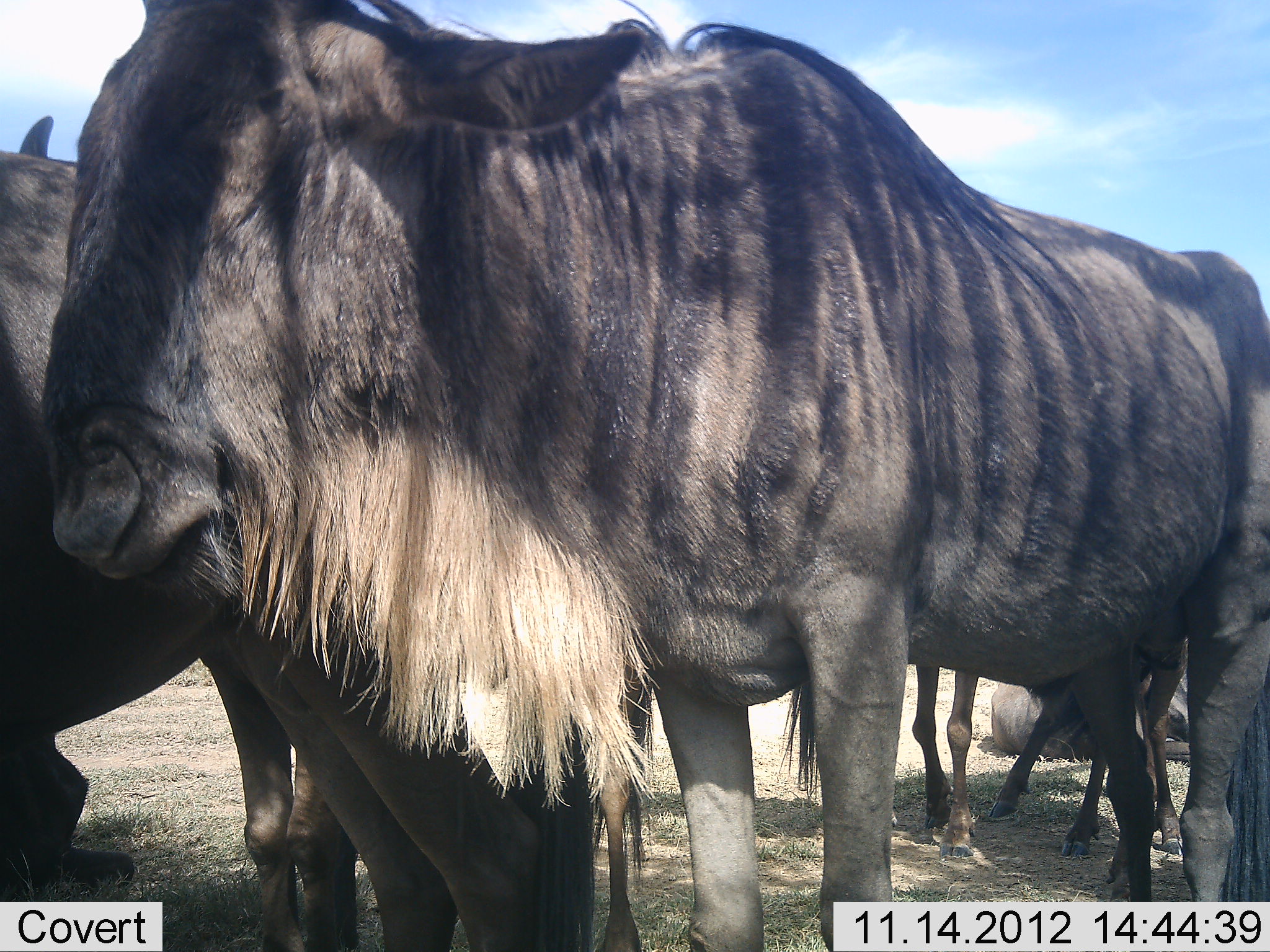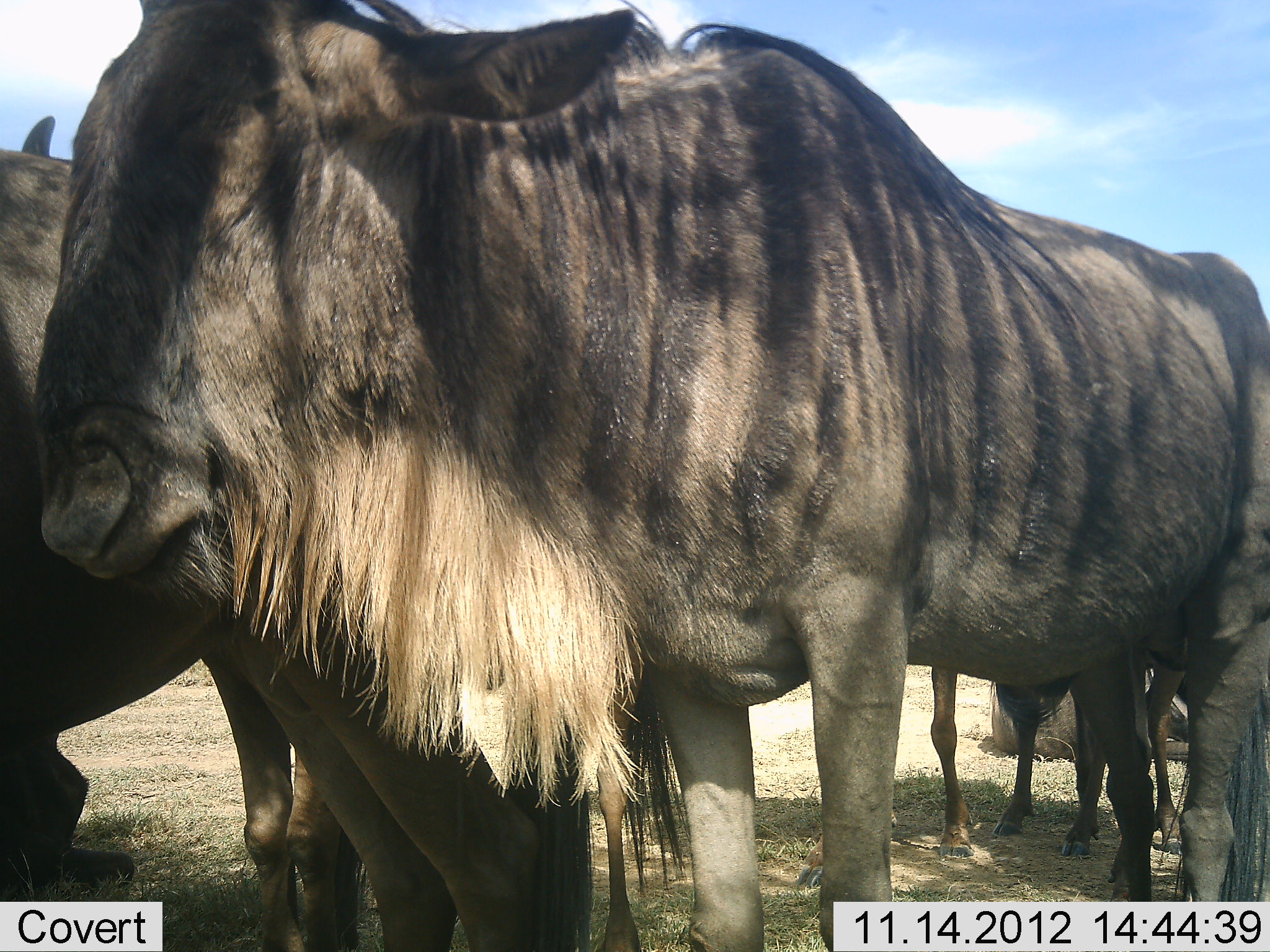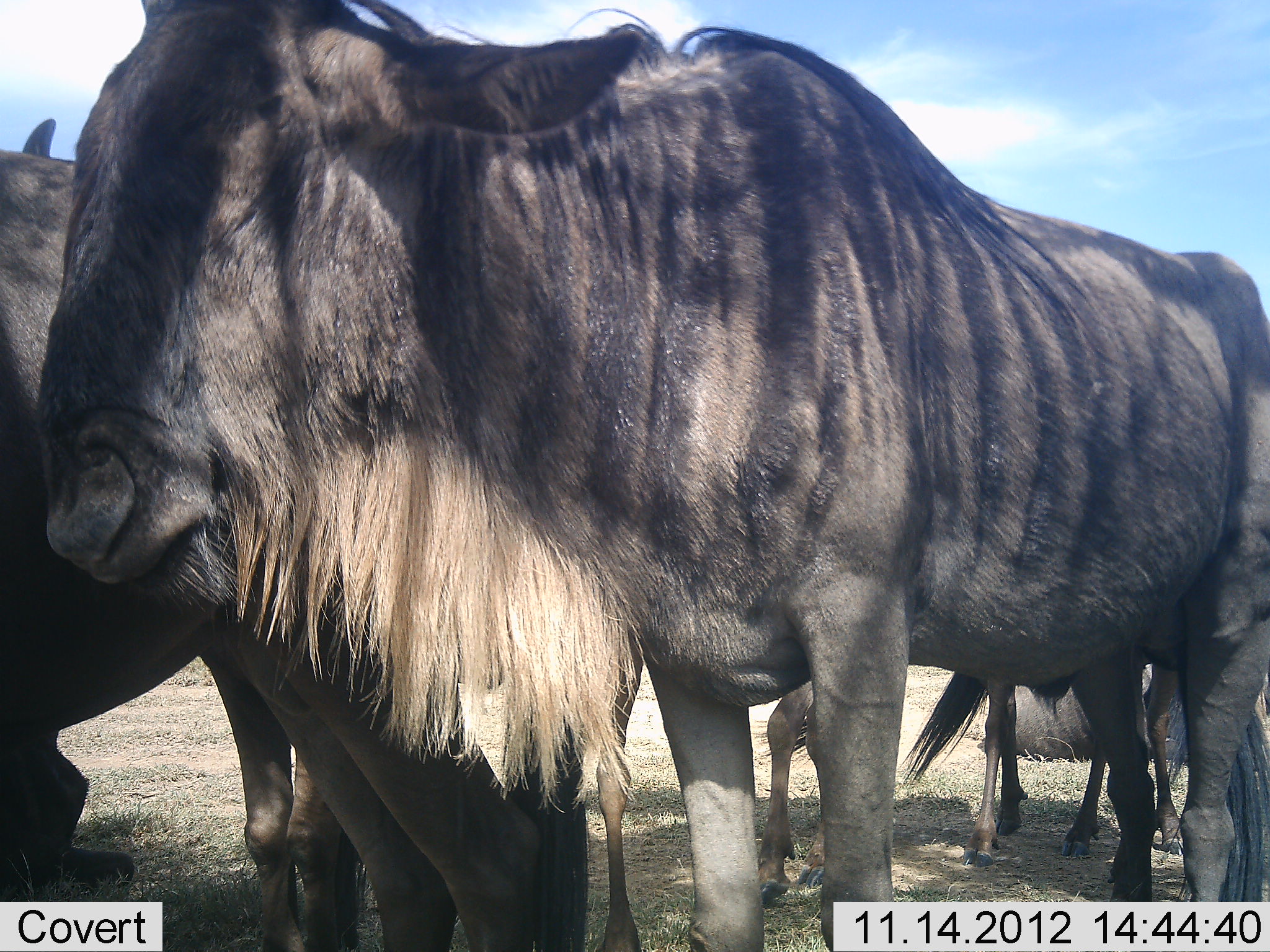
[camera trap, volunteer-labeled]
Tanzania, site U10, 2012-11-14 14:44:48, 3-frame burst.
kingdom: Animalia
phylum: Chordata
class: Mammalia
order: Artiodactyla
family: Bovidae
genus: Connochaetes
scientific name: Connochaetes taurinus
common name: blue wildebeest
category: wildebeest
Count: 6.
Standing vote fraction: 80%.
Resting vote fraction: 70%.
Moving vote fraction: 20%.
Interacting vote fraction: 0%.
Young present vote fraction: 10%.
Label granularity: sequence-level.